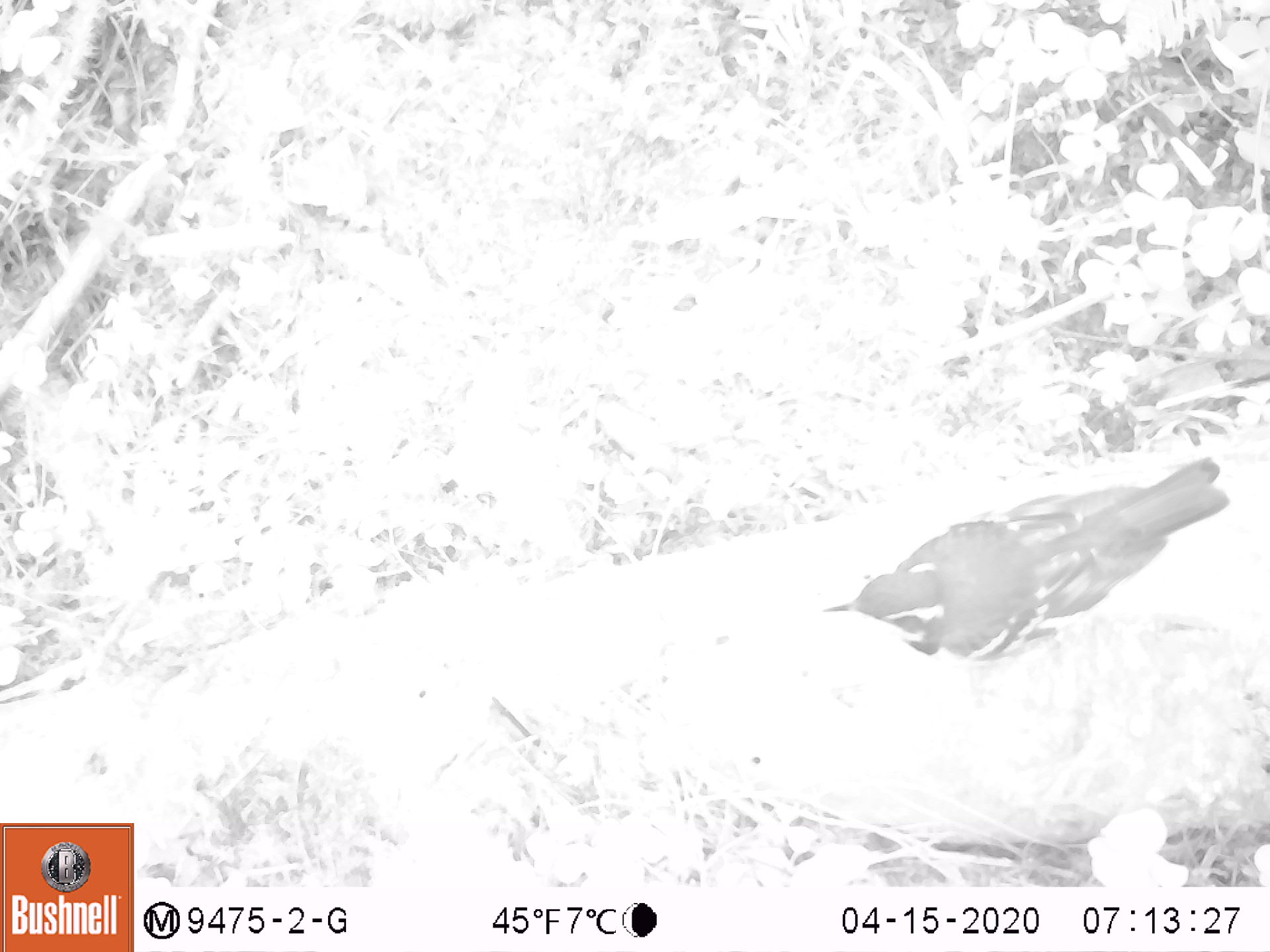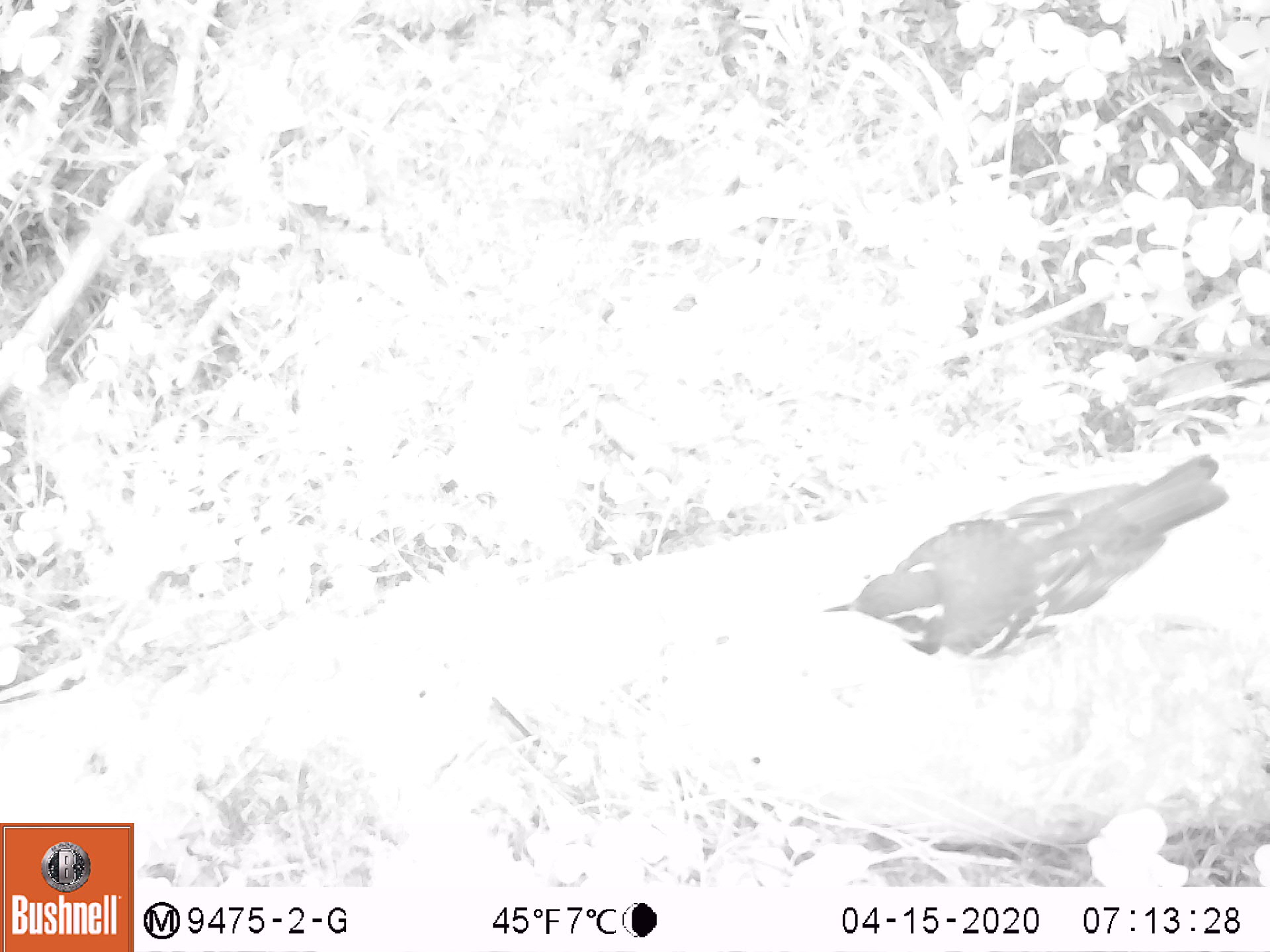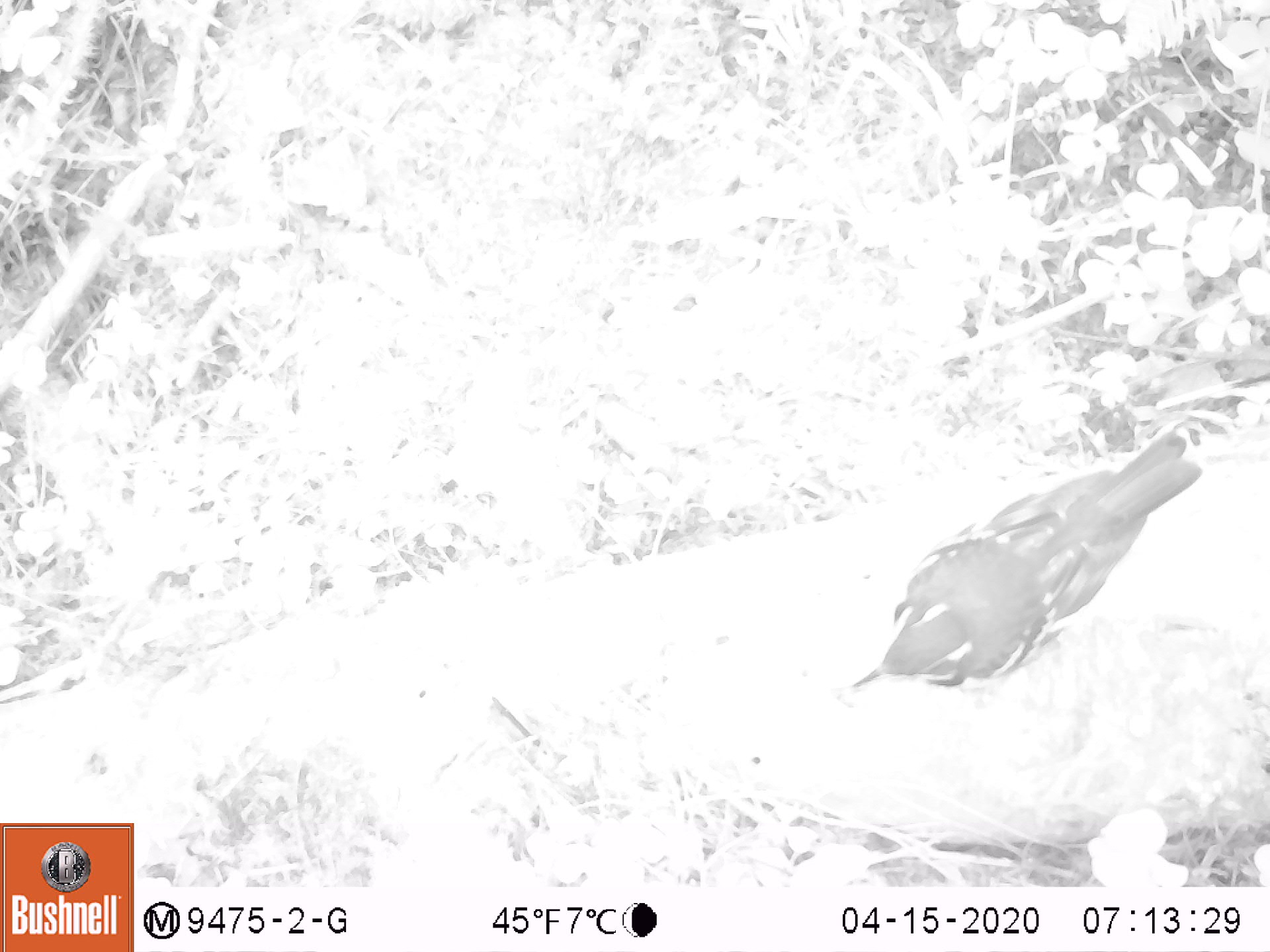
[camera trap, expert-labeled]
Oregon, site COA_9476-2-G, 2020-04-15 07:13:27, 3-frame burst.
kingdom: Animalia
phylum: Chordata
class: Aves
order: Passeriformes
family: Turdidae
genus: Ixoreus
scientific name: Ixoreus naevius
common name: varied thrush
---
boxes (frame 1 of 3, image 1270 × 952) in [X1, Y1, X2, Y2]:
varied thrush: [824, 454, 1231, 666]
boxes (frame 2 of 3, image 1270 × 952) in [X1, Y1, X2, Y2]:
varied thrush: [820, 451, 1227, 662]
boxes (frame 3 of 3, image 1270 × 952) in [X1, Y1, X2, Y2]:
varied thrush: [848, 436, 1202, 692]